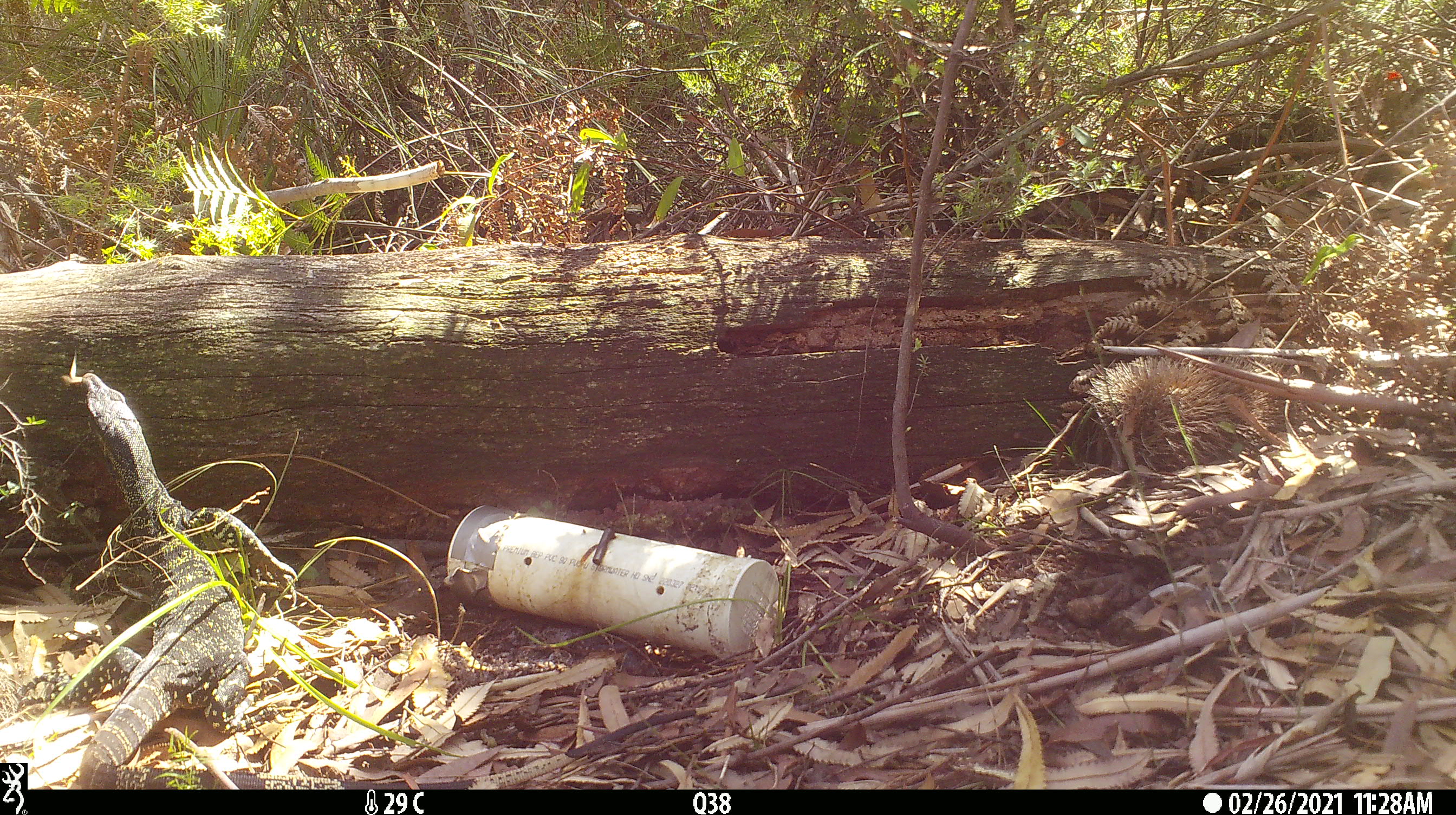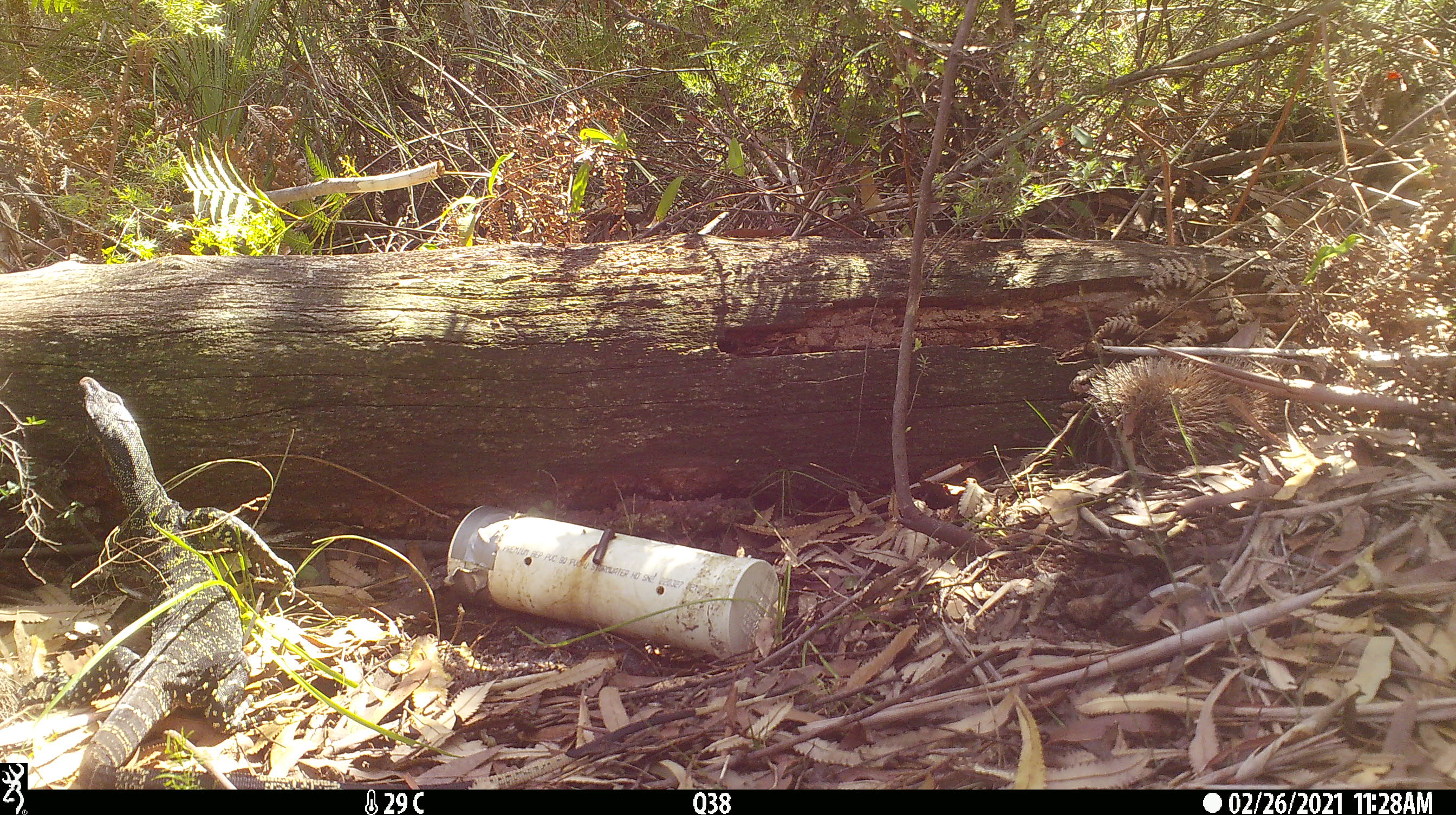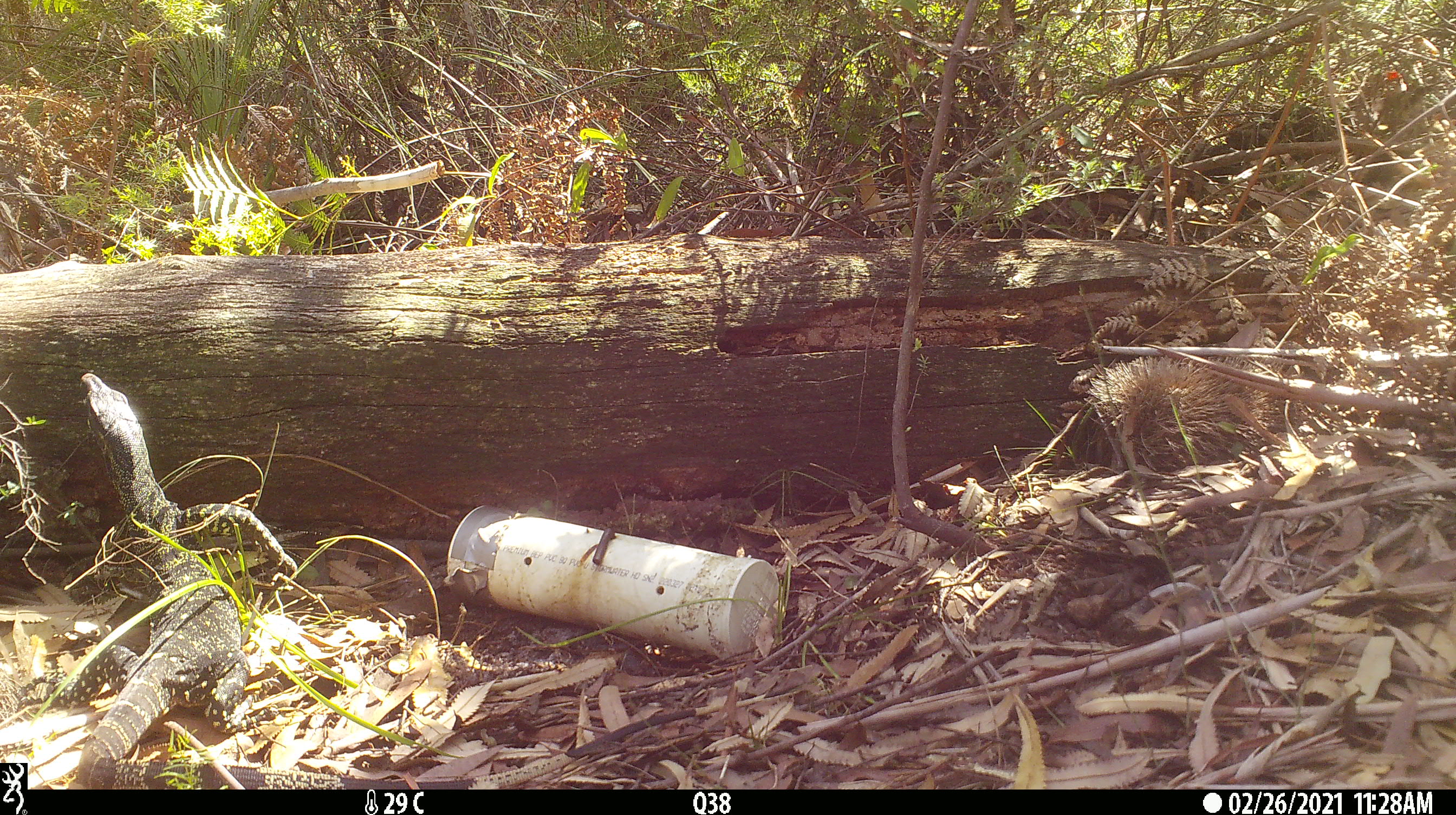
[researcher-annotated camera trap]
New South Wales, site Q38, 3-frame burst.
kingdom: Animalia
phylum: Chordata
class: Reptilia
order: Squamata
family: Varanidae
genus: Varanus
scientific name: Varanus varius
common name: lace monitor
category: goanna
Goanna (lace monitor) (Varanus varius).